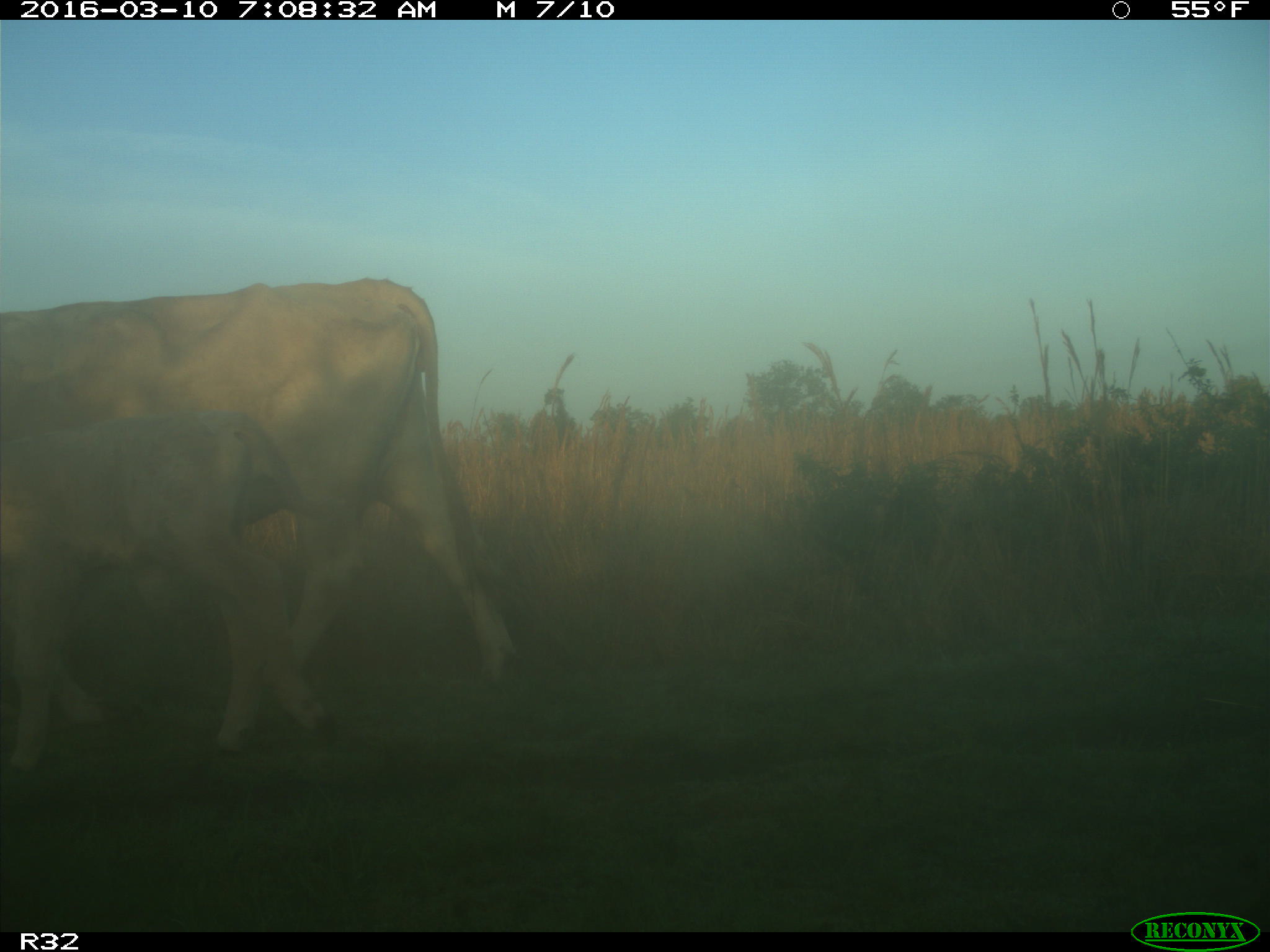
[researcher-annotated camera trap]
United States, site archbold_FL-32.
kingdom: Animalia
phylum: Chordata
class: Mammalia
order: Artiodactyla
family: Bovidae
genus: Bos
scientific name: Bos taurus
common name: domestic cow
Bos taurus (domestic cow).